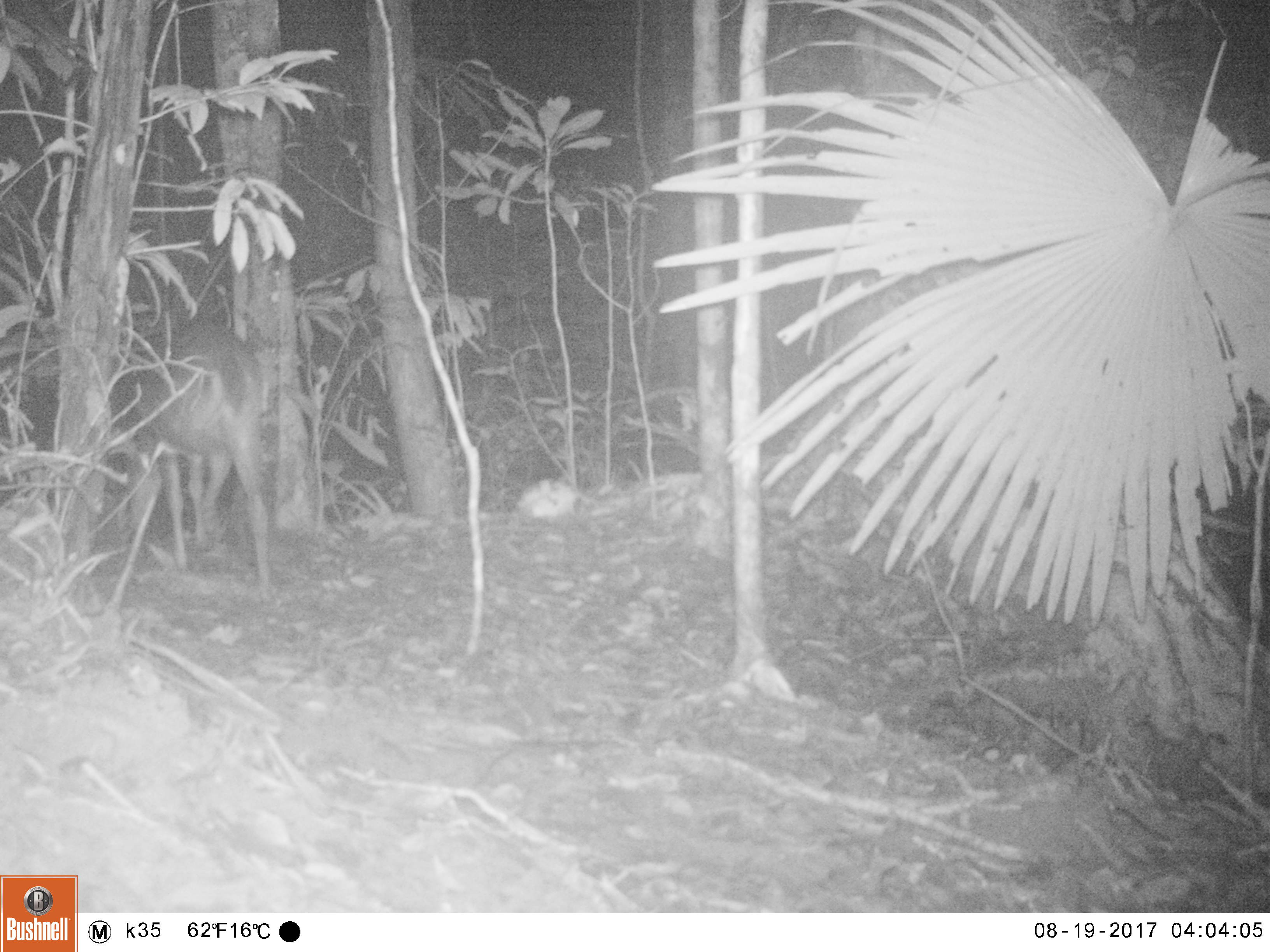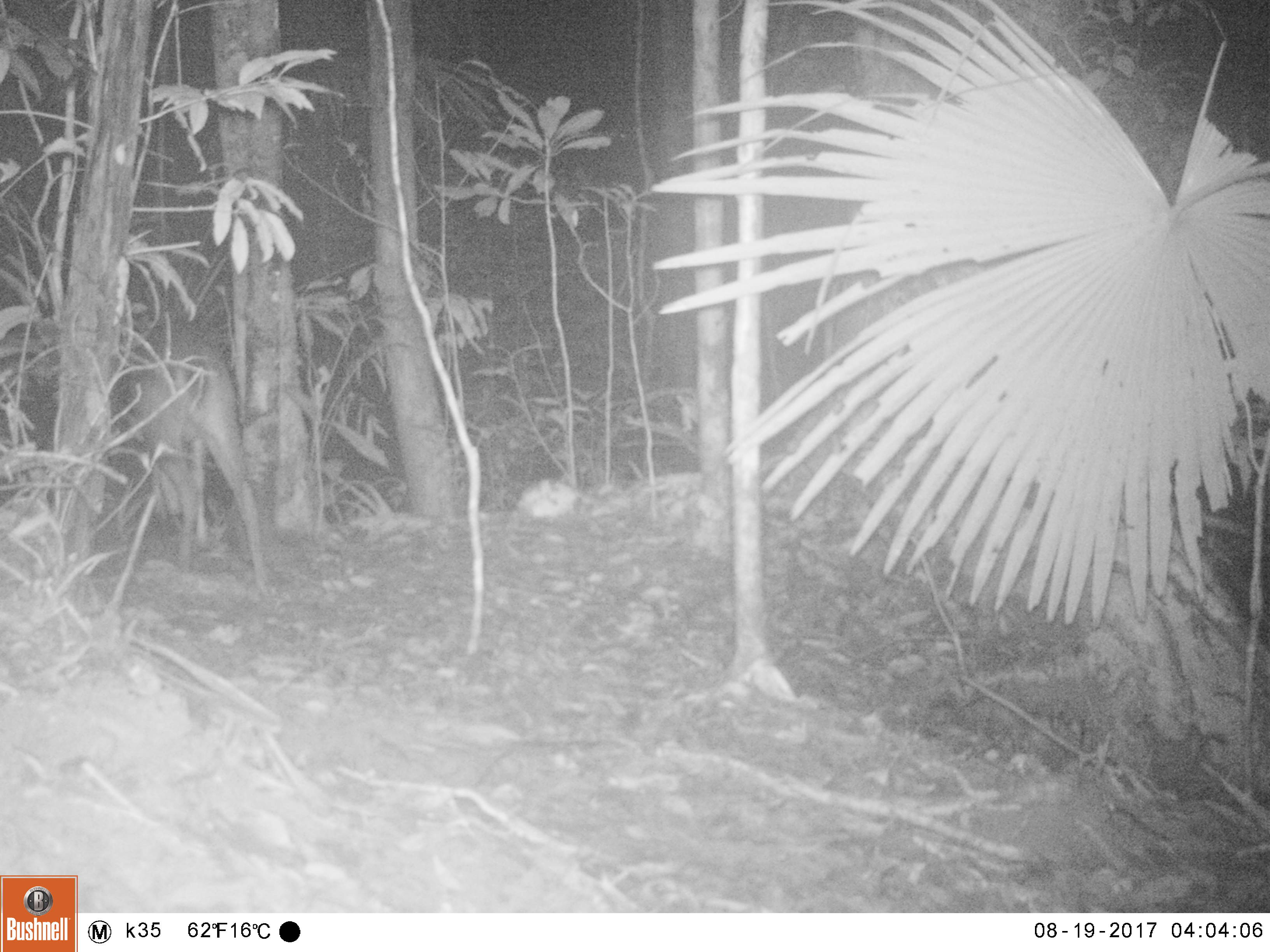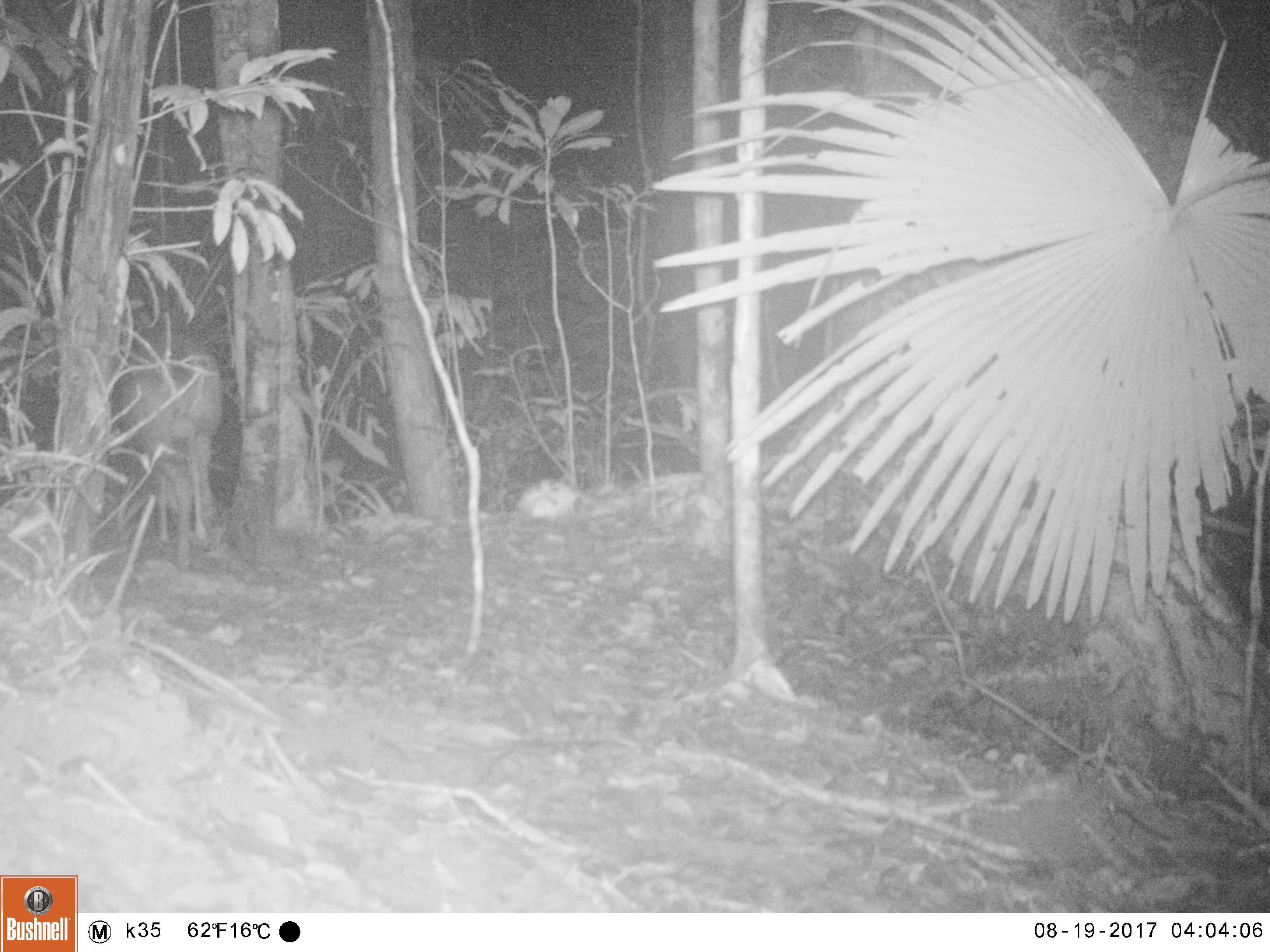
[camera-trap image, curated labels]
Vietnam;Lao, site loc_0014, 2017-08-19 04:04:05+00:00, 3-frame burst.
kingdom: Animalia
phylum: Chordata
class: Mammalia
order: Artiodactyla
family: Cervidae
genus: Muntiacus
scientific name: Muntiacus vuquangensis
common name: large-antlered muntjac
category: large antlered muntjac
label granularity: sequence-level